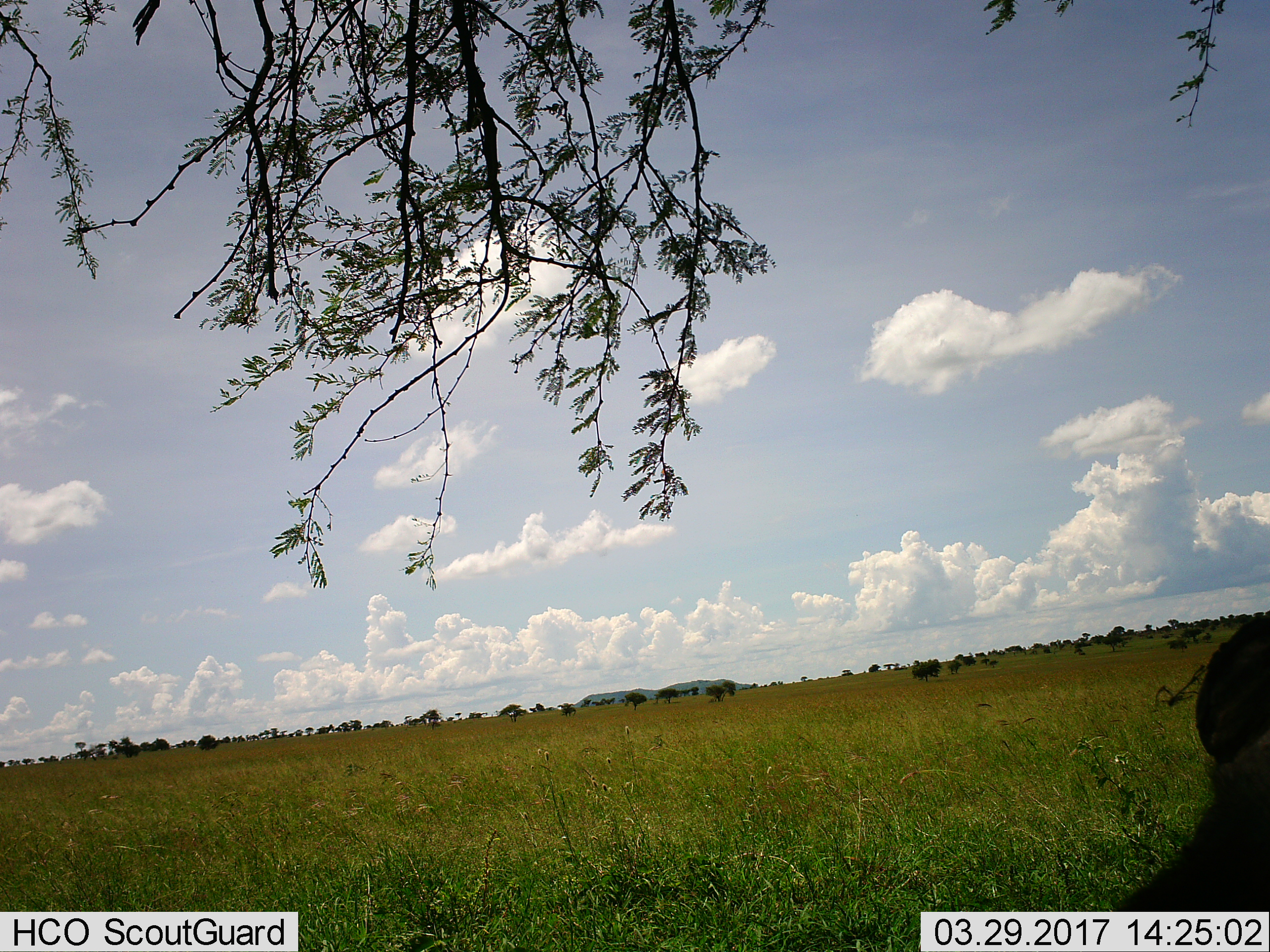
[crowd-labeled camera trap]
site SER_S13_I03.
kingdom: Animalia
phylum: Chordata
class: Mammalia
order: Artiodactyla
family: Bovidae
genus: Syncerus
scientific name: Syncerus caffer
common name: african buffalo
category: buffalo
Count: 1.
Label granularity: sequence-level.